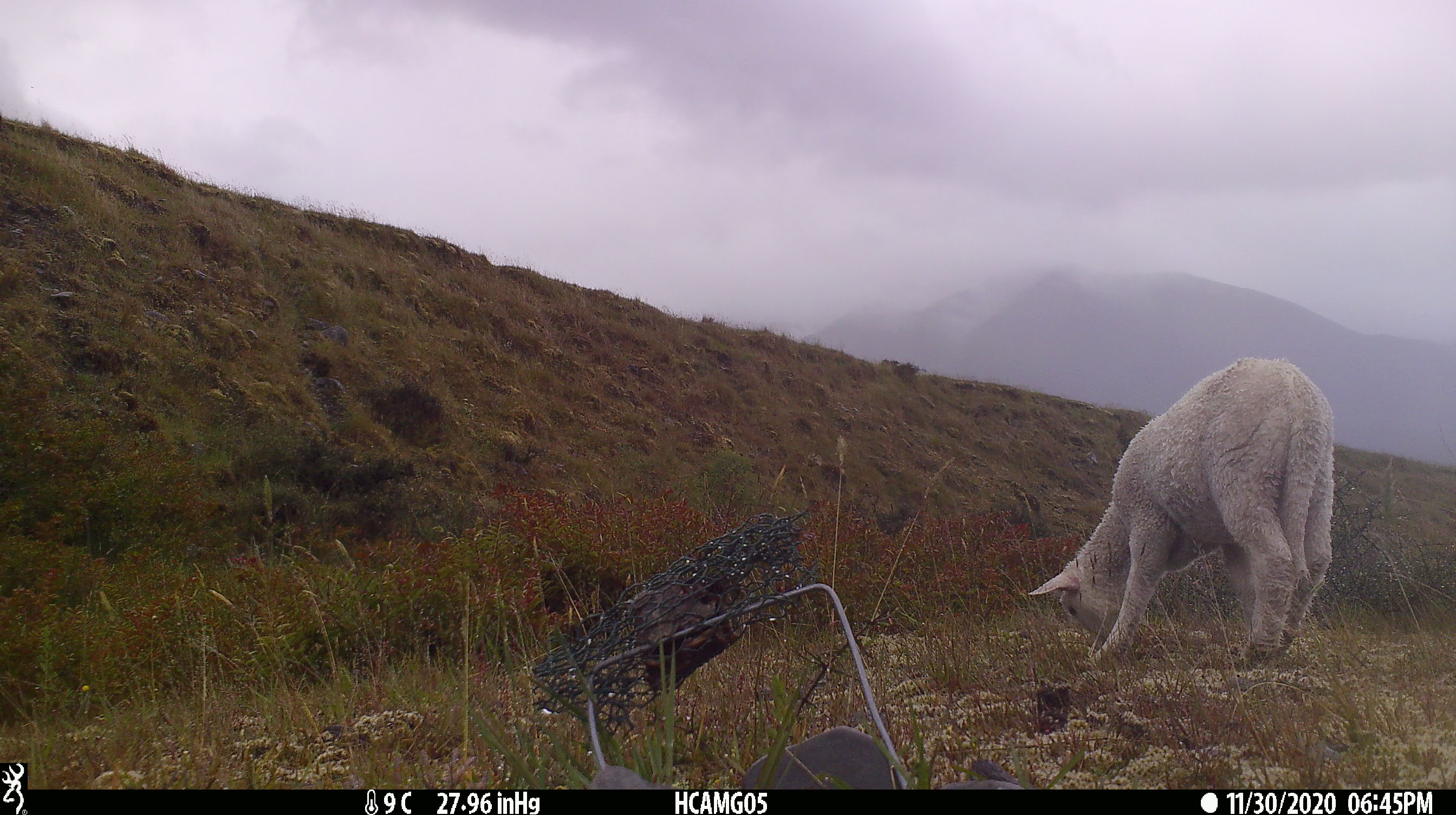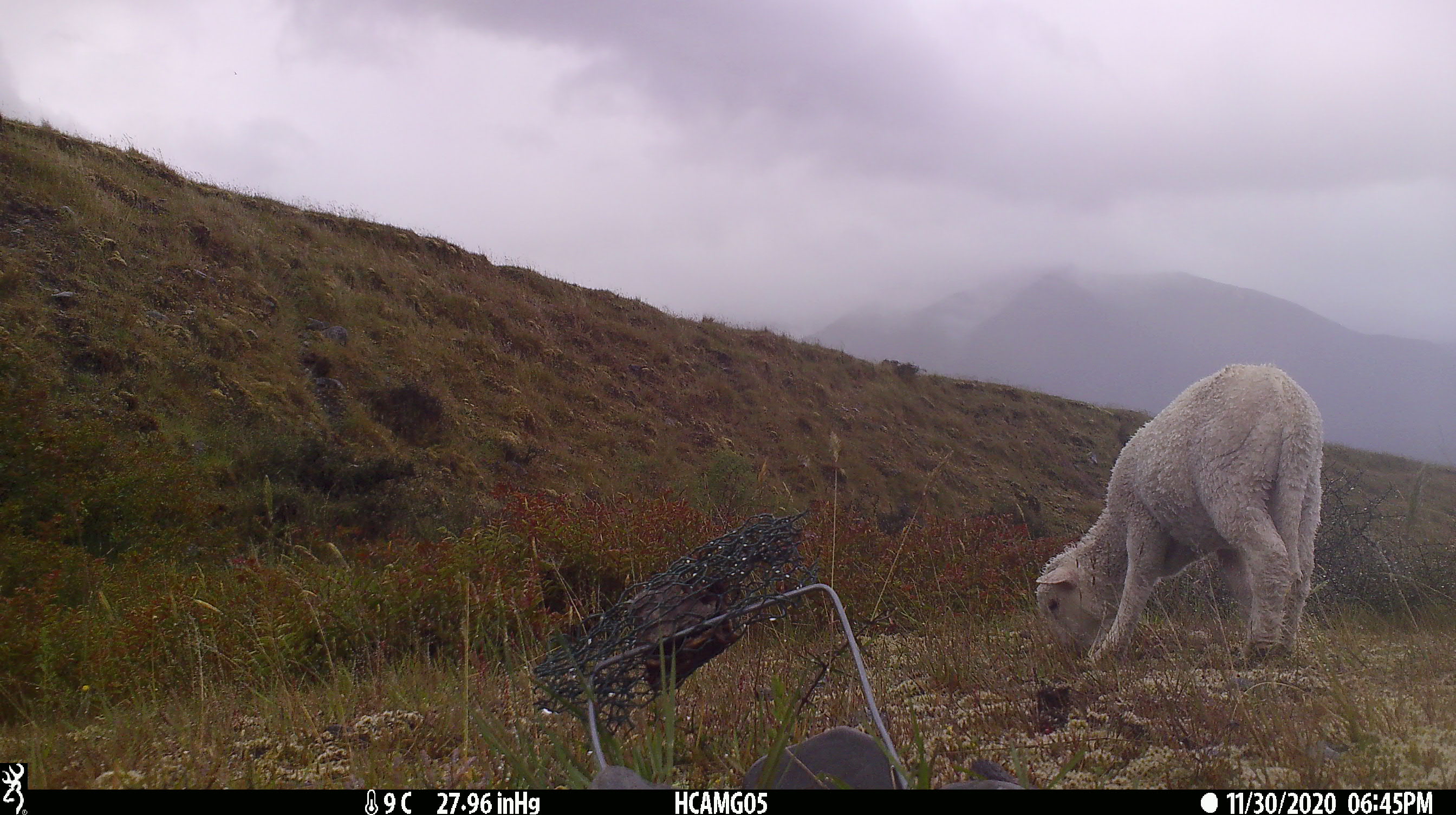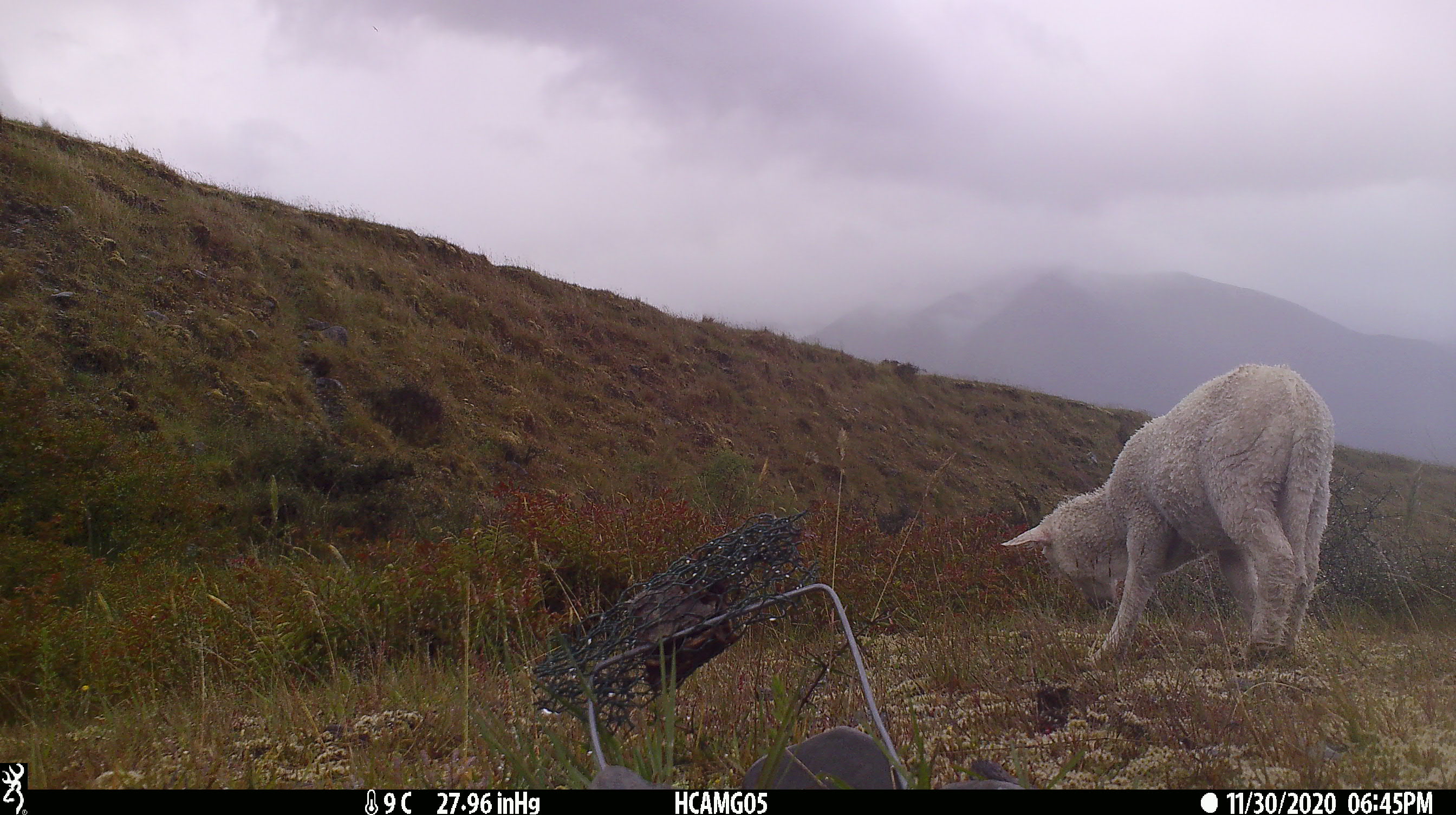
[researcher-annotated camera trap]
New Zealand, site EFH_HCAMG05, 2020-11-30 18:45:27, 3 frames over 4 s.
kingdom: Animalia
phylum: Chordata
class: Mammalia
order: Artiodactyla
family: Bovidae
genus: Ovis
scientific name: Ovis aries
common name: domestic sheep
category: sheep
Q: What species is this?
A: Sheep (domestic sheep) (Ovis aries).